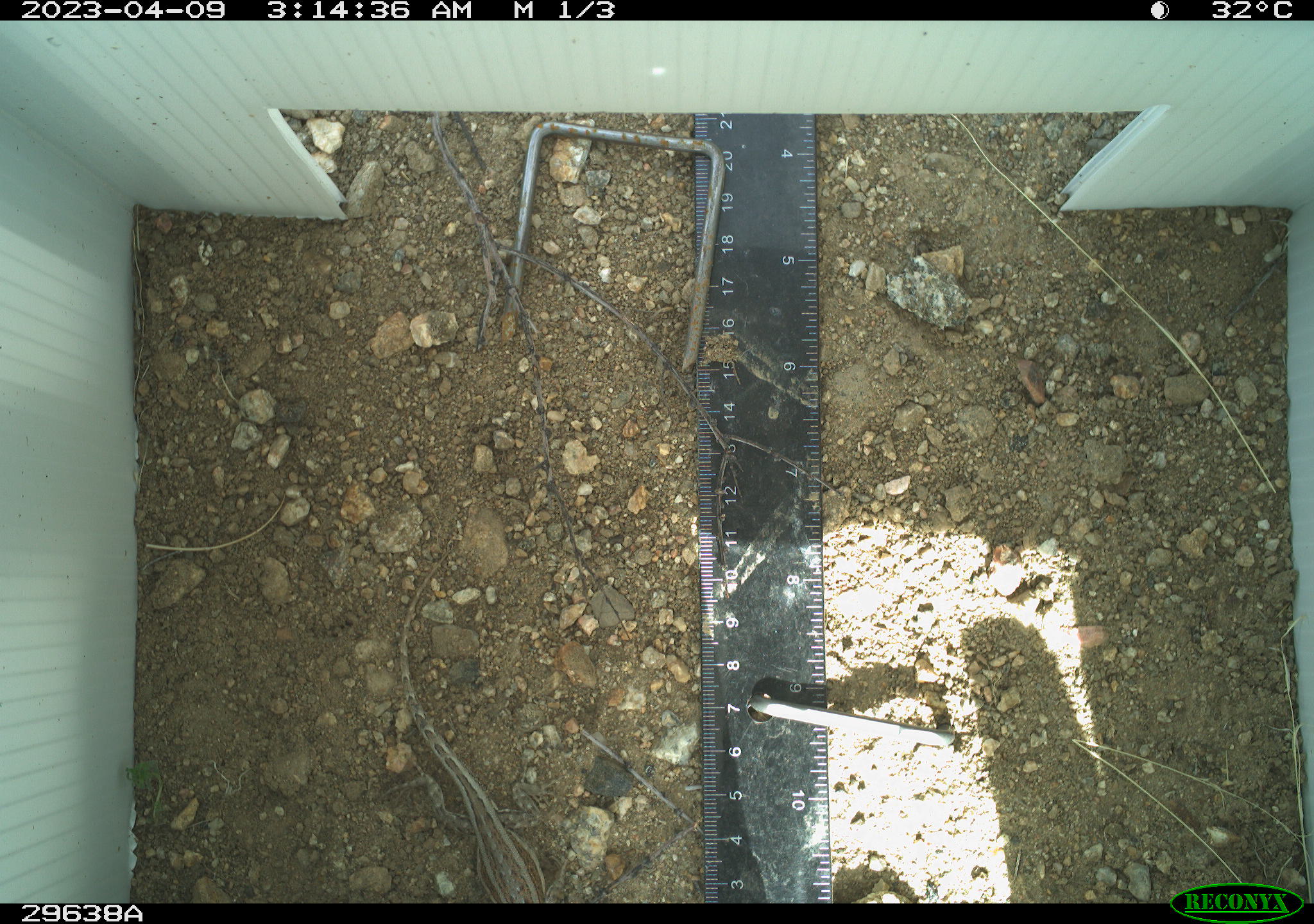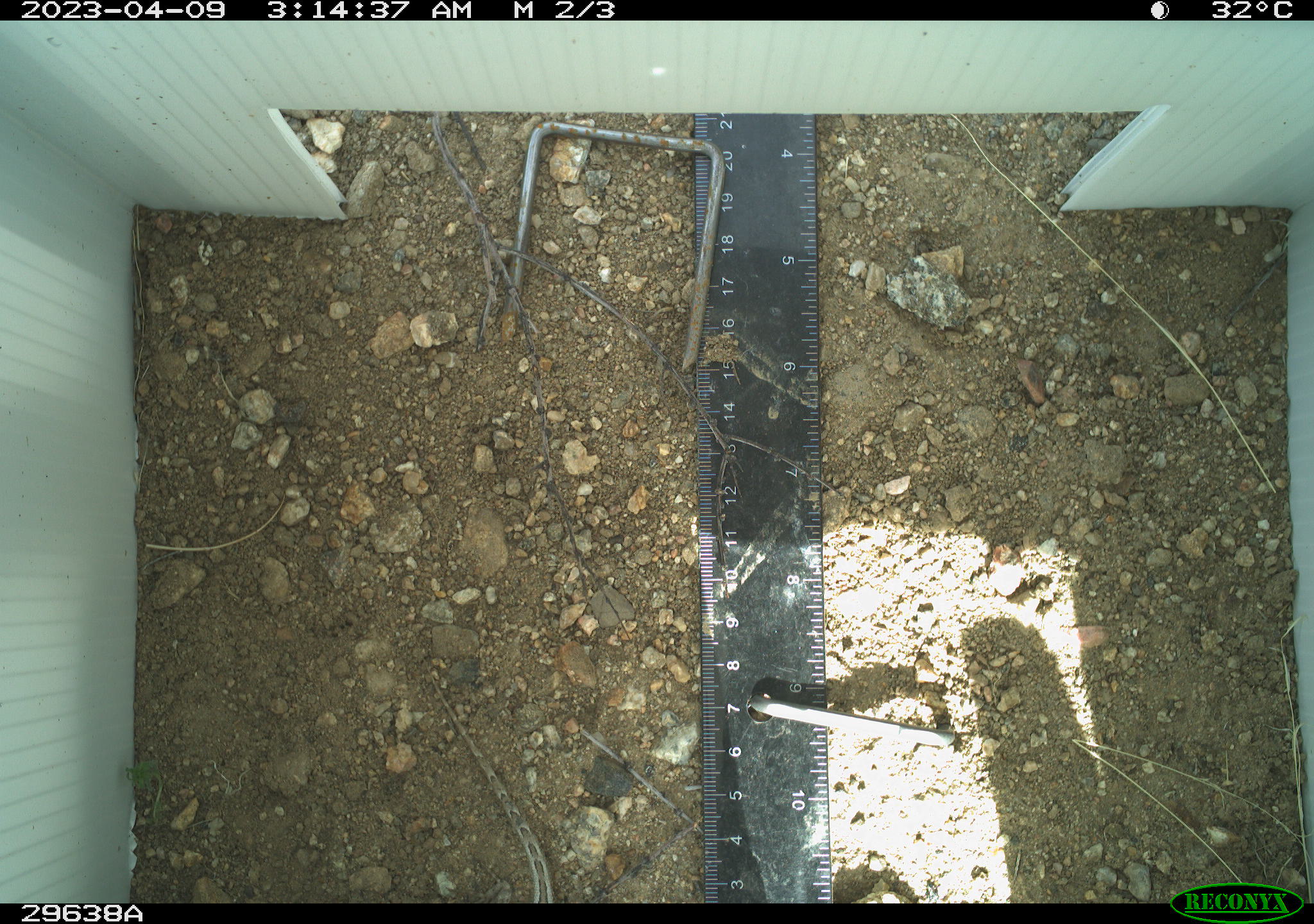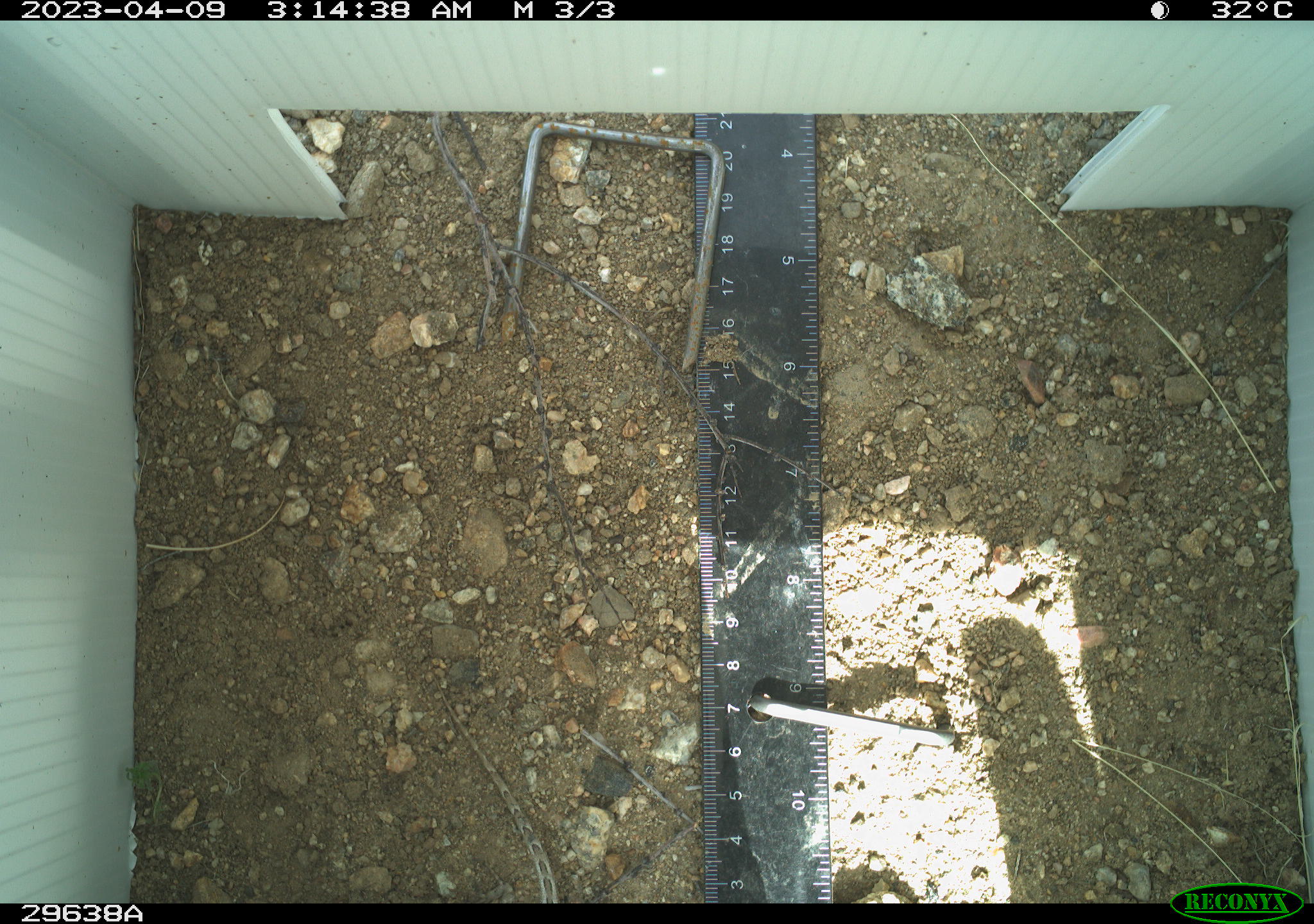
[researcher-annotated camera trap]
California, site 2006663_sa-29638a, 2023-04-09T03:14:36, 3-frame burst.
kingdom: Animalia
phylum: Chordata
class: Reptilia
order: Squamata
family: Phrynosomatidae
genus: Sceloporus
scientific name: Sceloporus graciosus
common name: common sagebrush lizard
Common sagebrush lizard (Sceloporus graciosus).